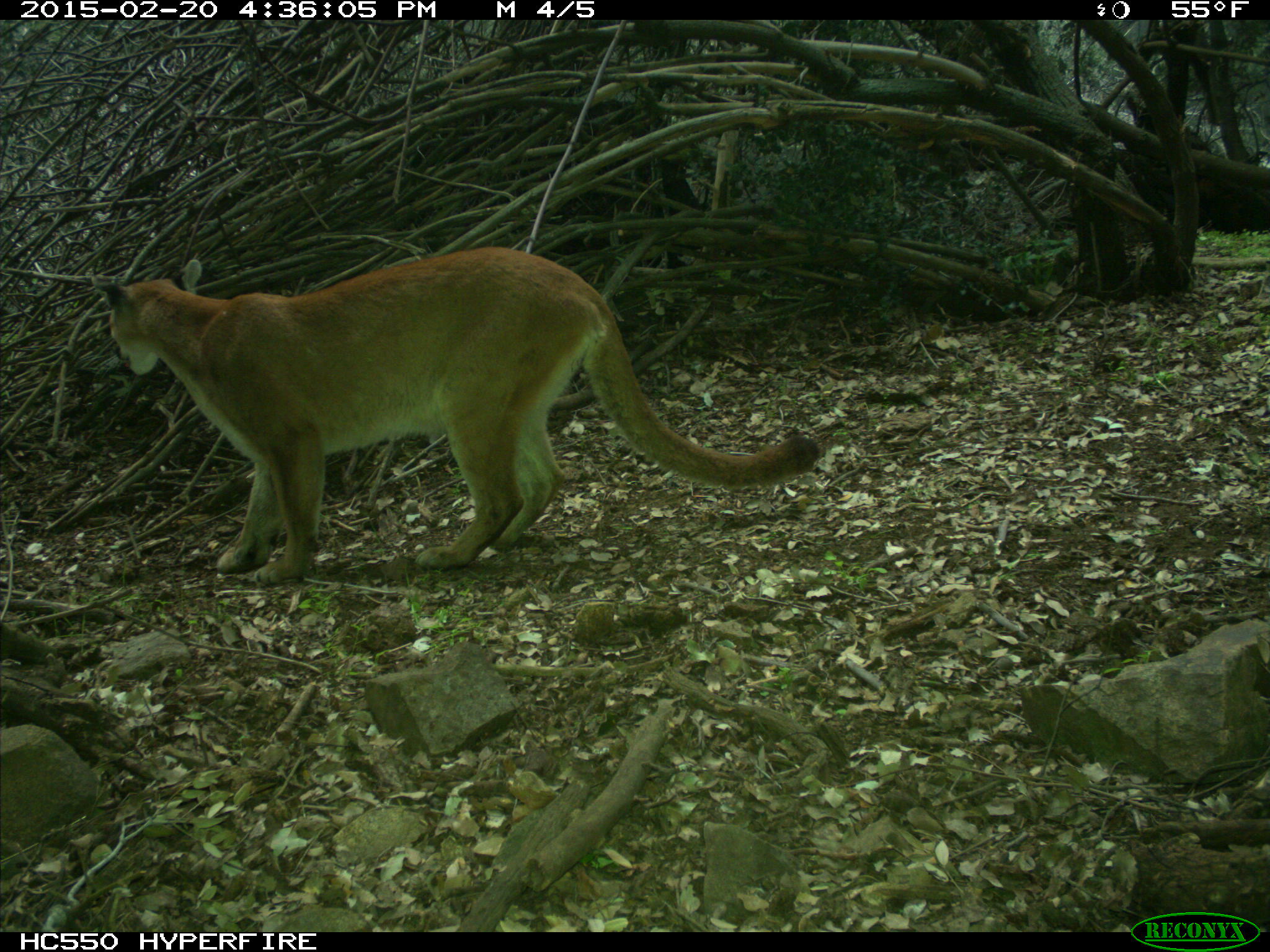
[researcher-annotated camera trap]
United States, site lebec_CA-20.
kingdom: Animalia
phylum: Chordata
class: Mammalia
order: Carnivora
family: Felidae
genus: Puma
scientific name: Puma concolor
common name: mountain lion